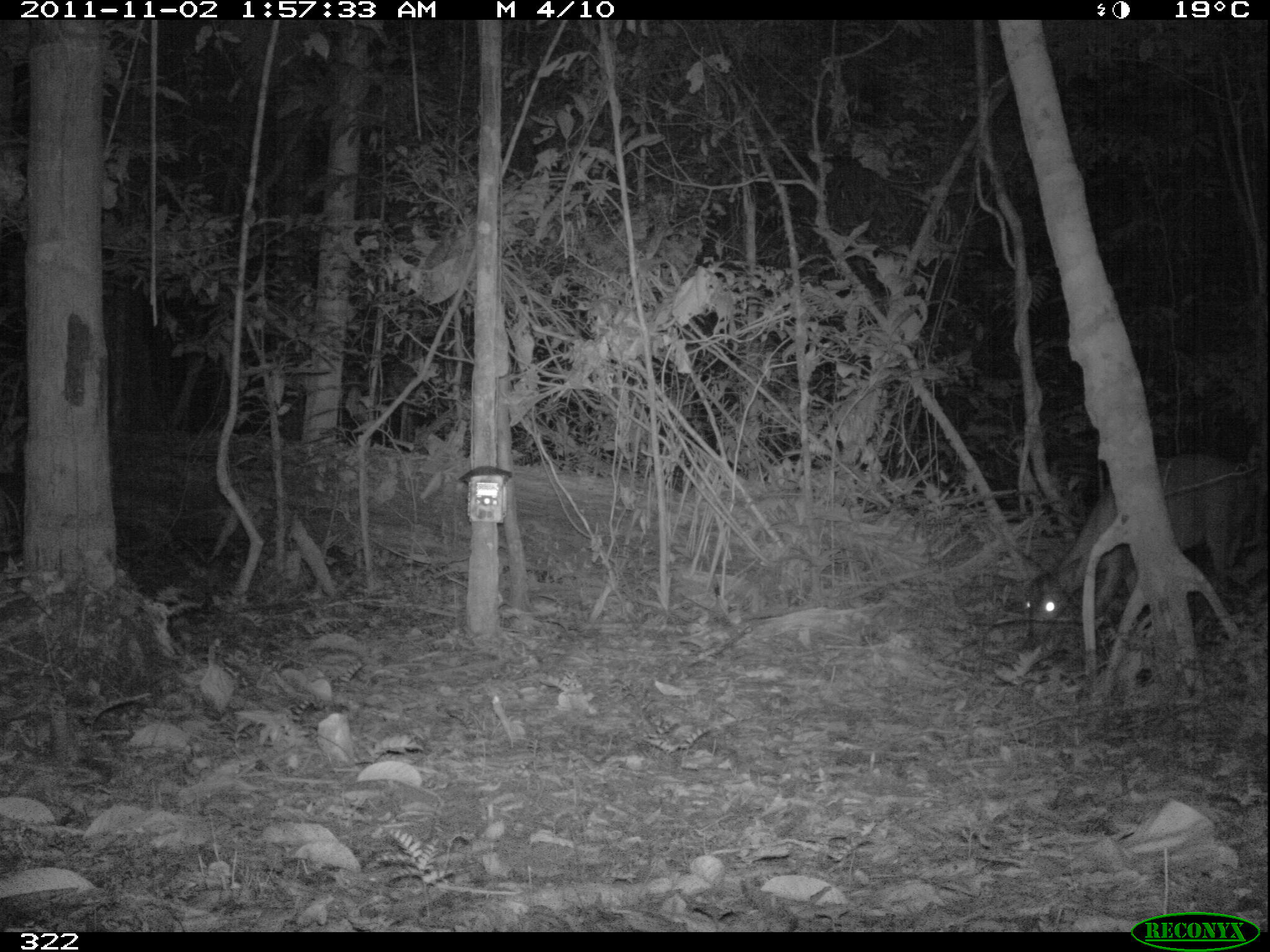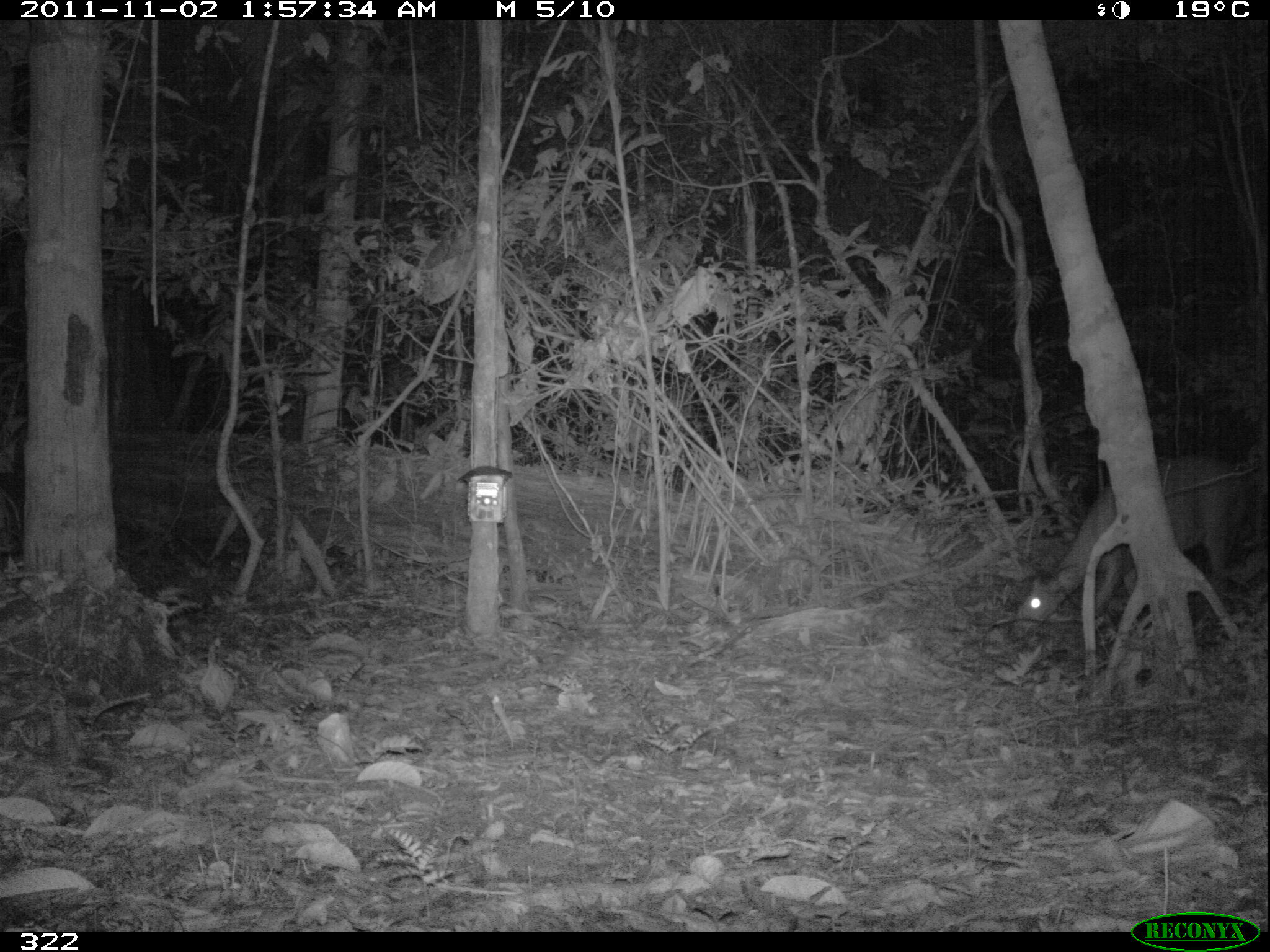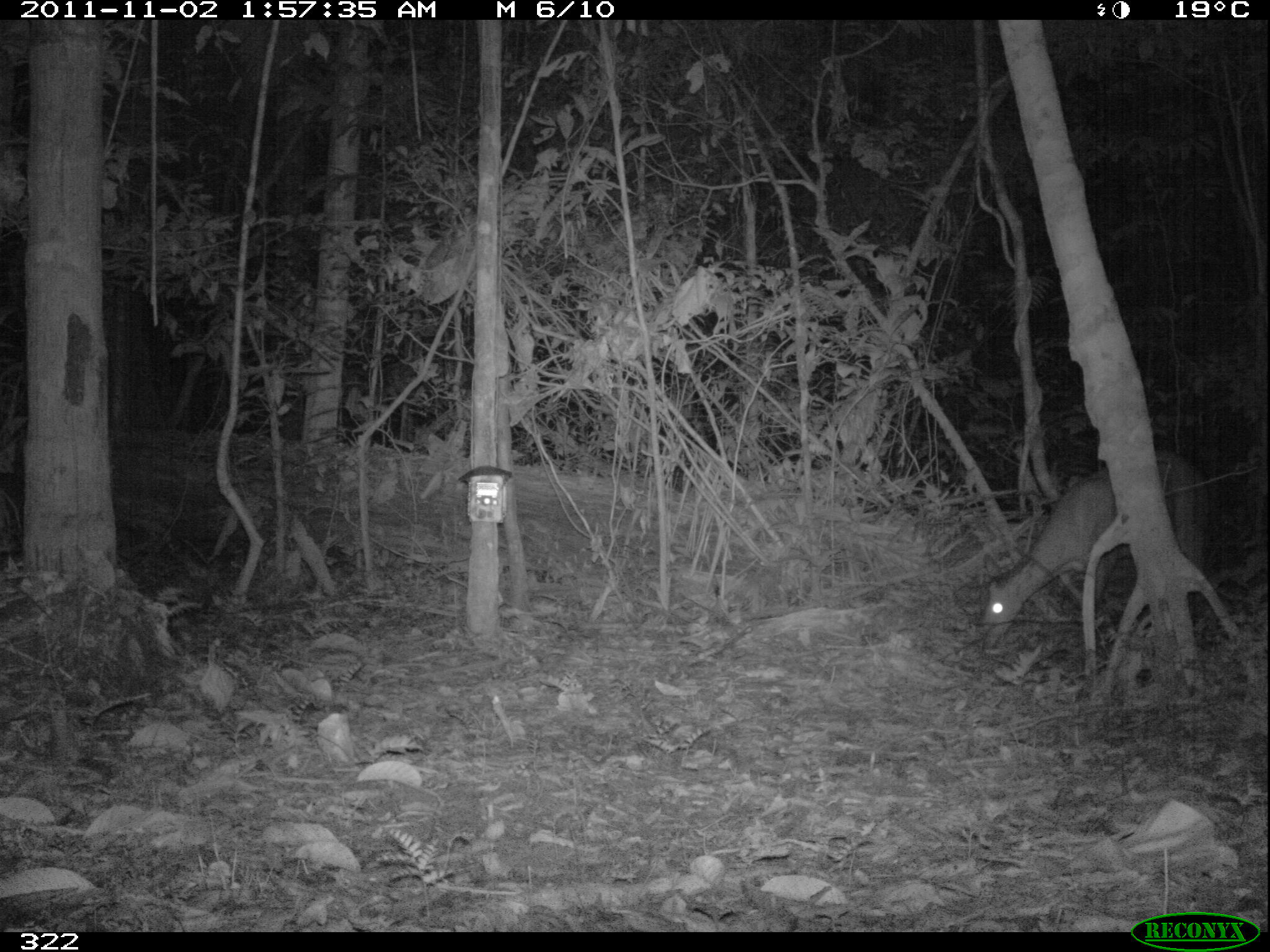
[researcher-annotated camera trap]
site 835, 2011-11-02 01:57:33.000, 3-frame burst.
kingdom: Animalia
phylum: Chordata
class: Mammalia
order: Artiodactyla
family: Cervidae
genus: Mazama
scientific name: Mazama americana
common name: red brocket